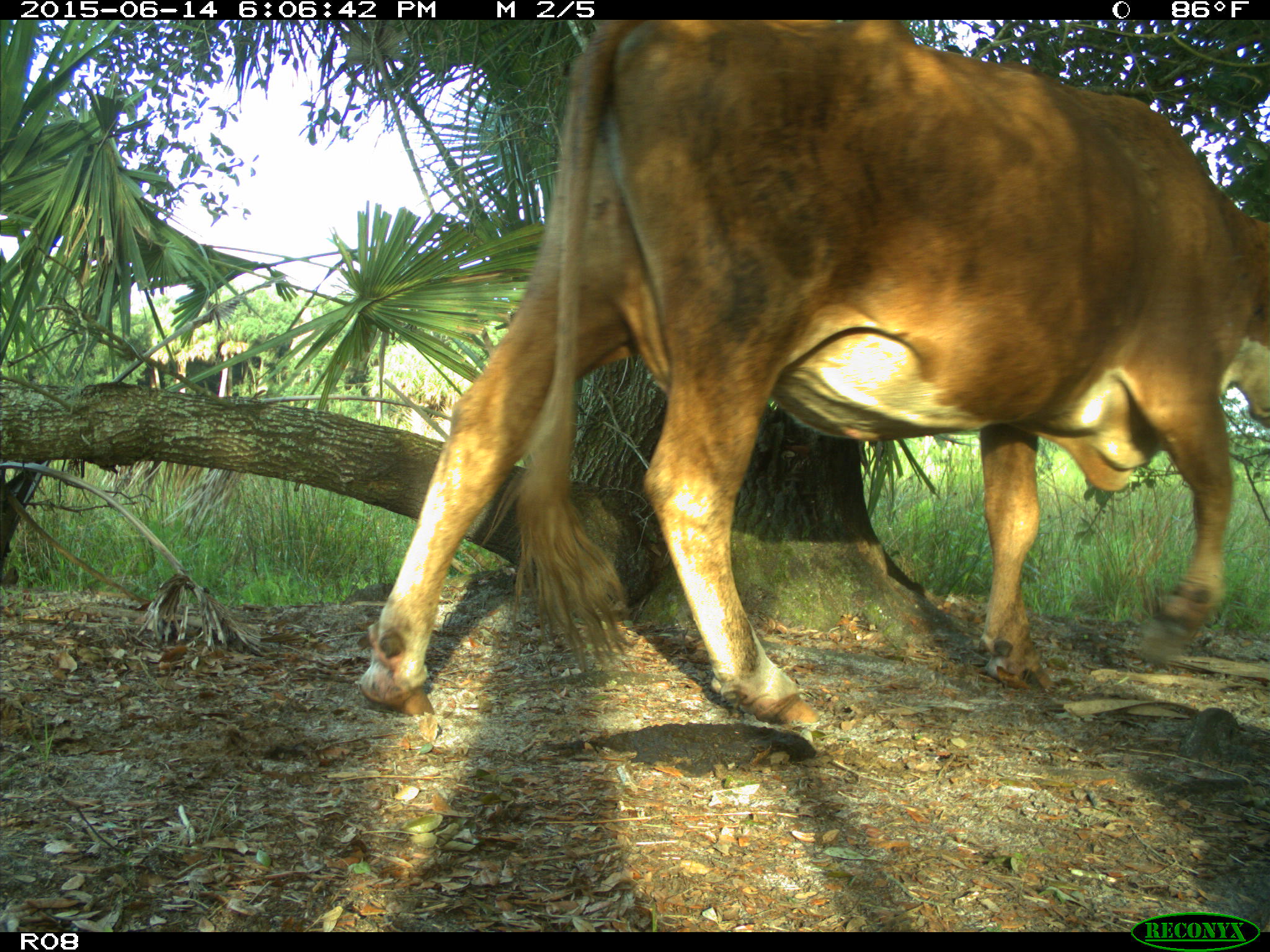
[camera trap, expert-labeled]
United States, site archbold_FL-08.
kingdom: Animalia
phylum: Chordata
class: Mammalia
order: Artiodactyla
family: Bovidae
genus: Bos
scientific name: Bos taurus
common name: domestic cow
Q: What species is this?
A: Bos taurus (domestic cow).